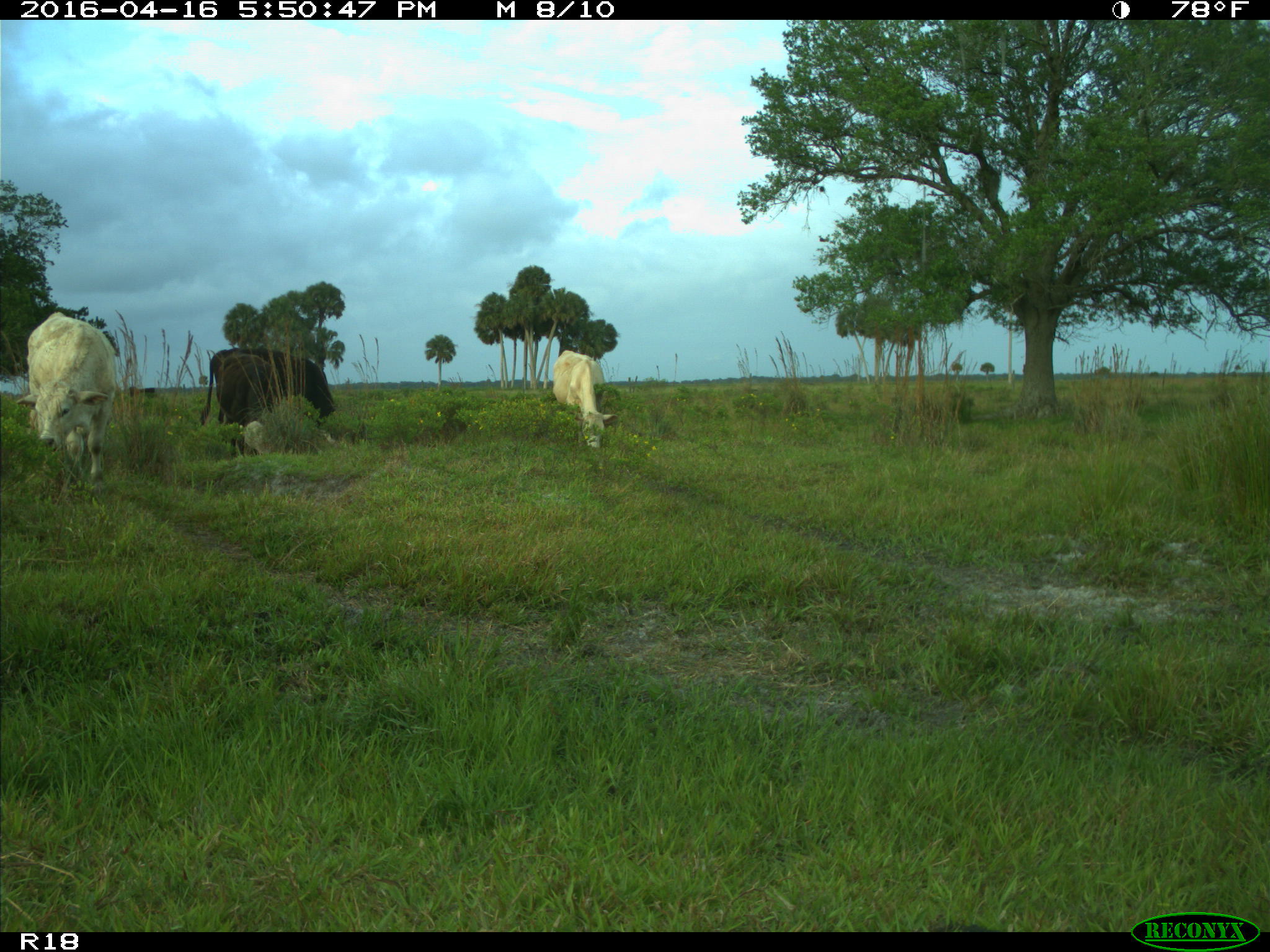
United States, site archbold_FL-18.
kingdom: Animalia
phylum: Chordata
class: Mammalia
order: Artiodactyla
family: Bovidae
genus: Bos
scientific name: Bos taurus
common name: domestic cow